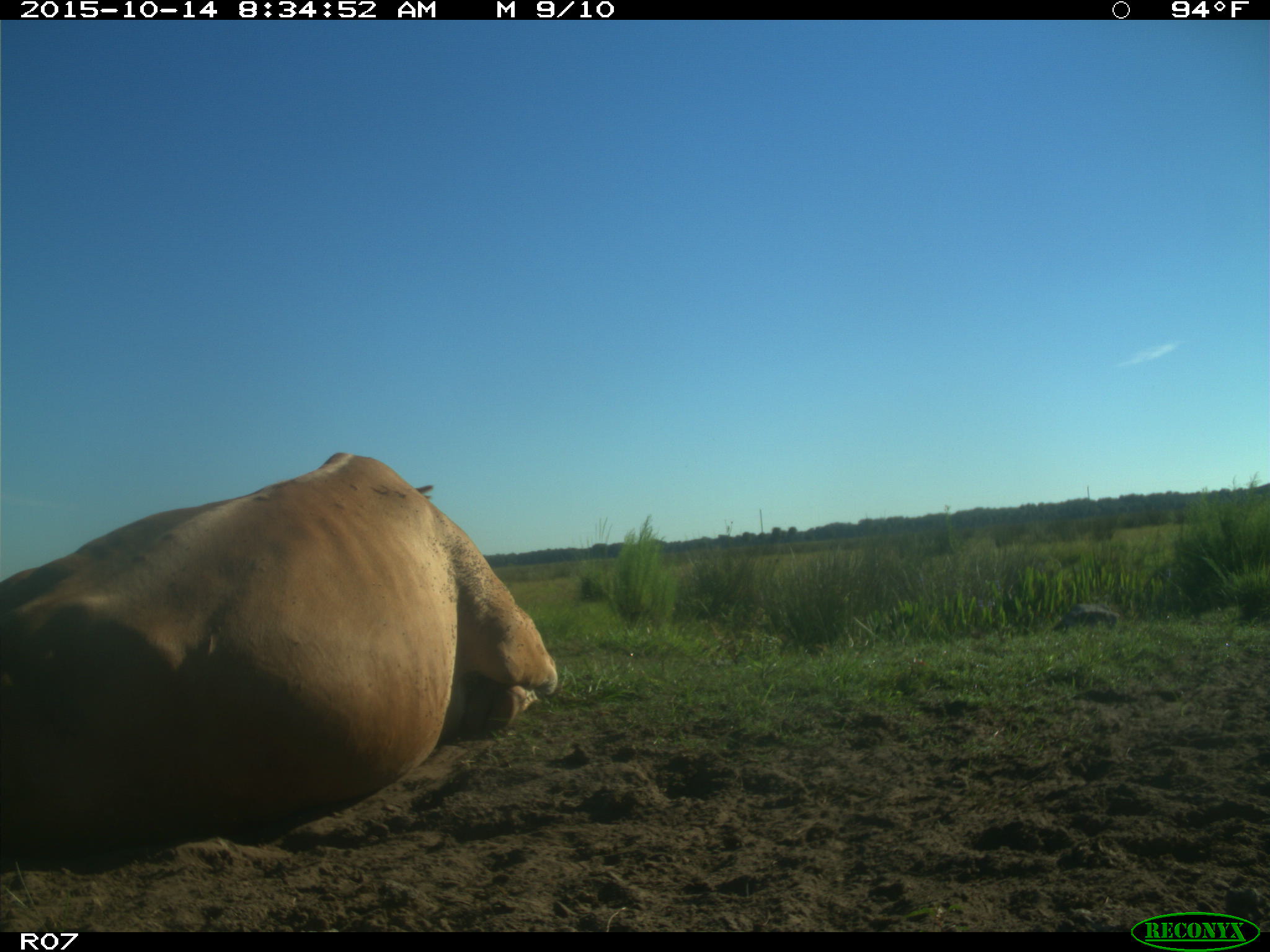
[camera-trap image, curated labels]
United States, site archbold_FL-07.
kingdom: Animalia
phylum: Chordata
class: Mammalia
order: Artiodactyla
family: Bovidae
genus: Bos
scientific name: Bos taurus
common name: domestic cow